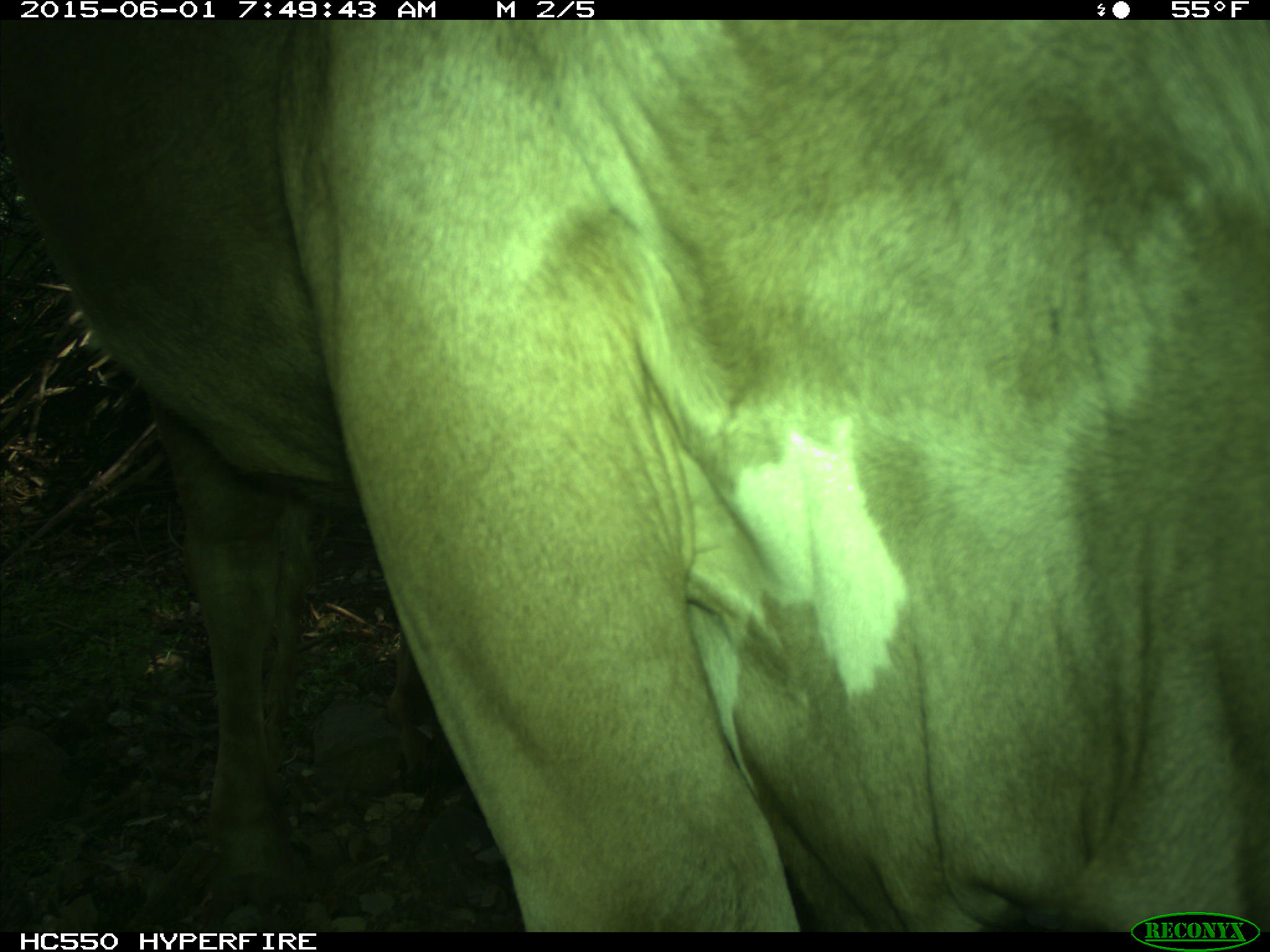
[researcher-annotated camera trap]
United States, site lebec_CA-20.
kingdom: Animalia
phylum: Chordata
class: Mammalia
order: Artiodactyla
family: Bovidae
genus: Bos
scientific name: Bos taurus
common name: domestic cow